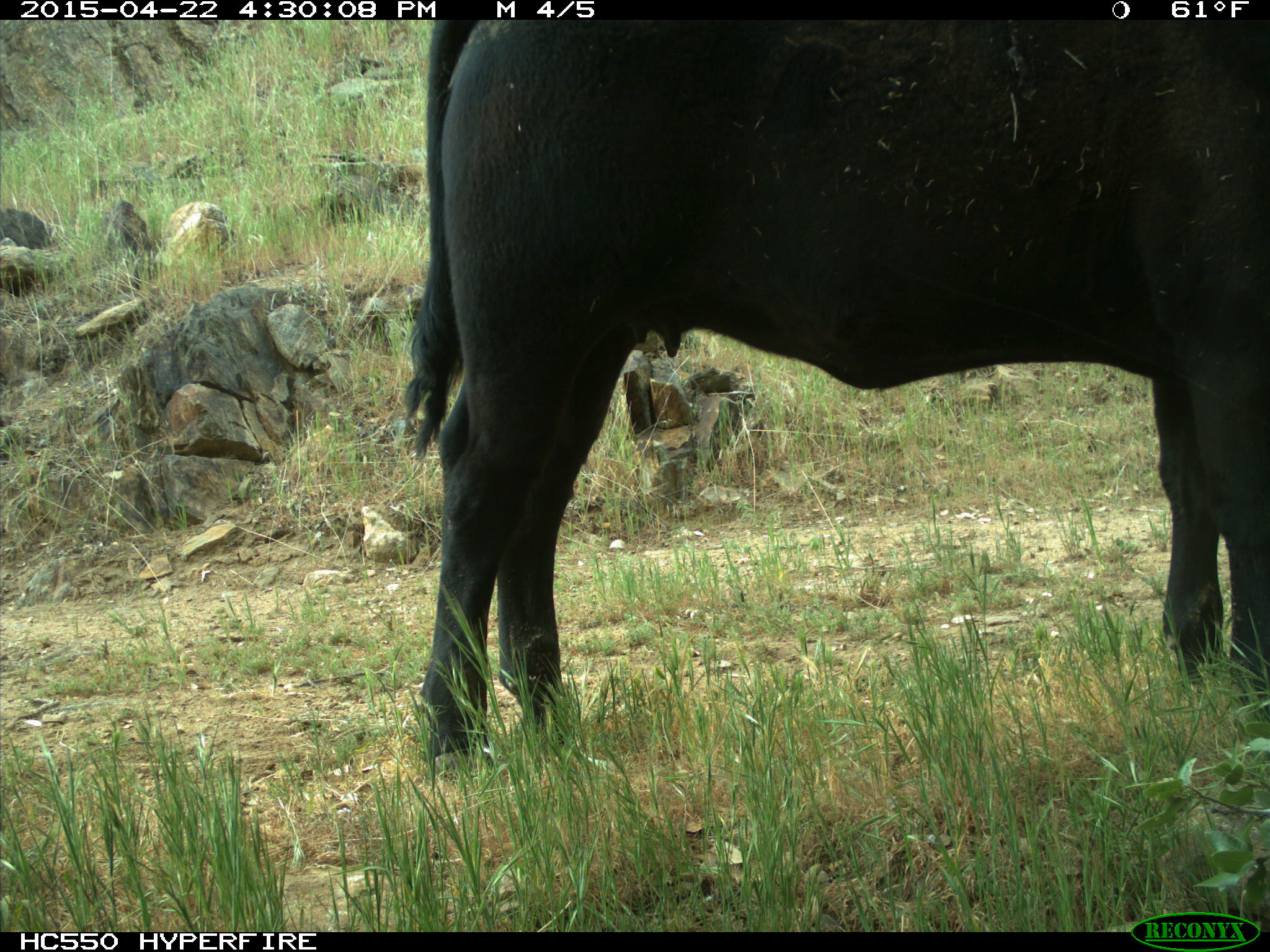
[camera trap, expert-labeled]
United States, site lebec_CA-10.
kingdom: Animalia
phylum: Chordata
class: Mammalia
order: Artiodactyla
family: Bovidae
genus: Bos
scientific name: Bos taurus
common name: domestic cow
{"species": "Bos taurus (domestic cow)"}